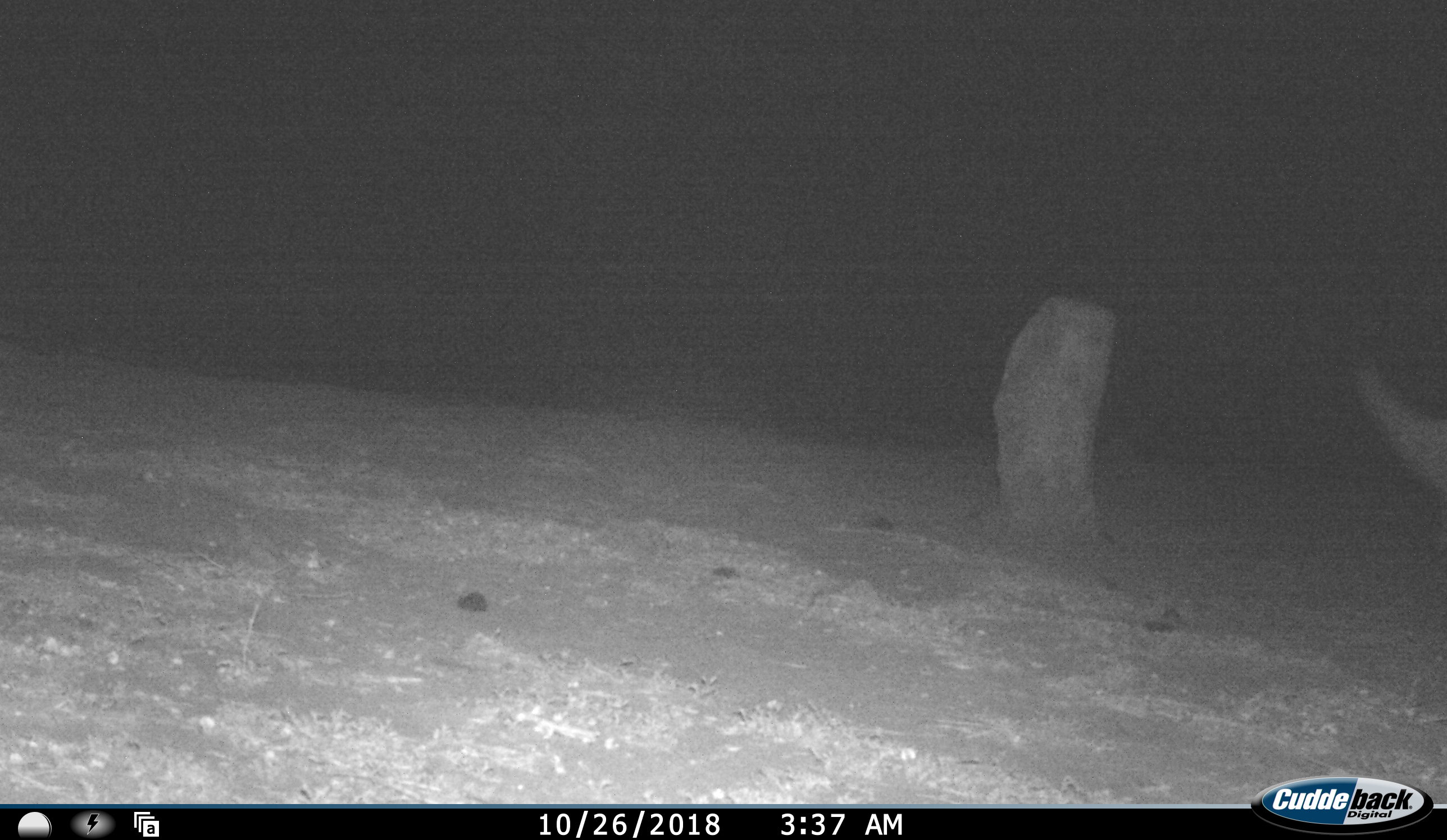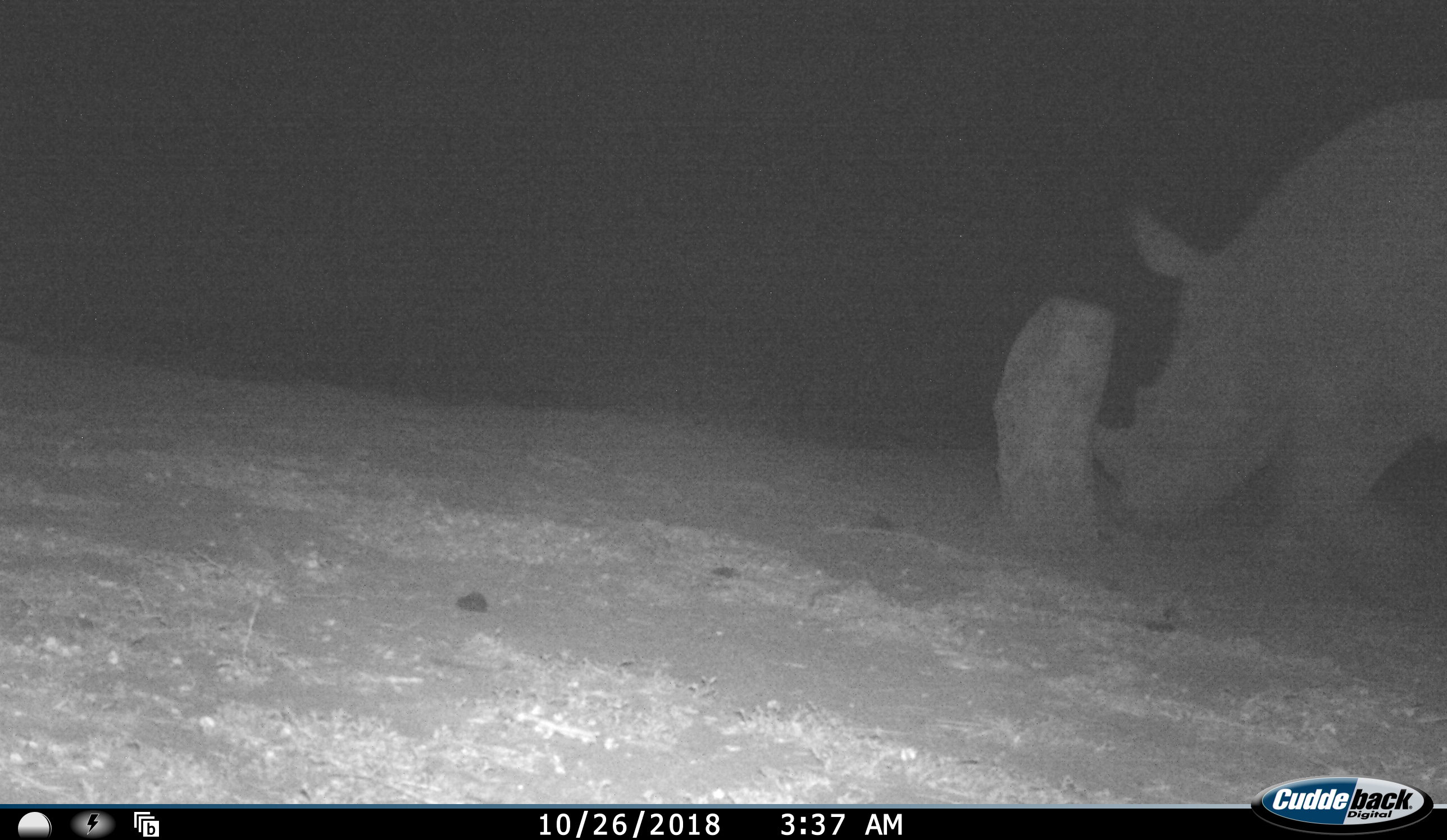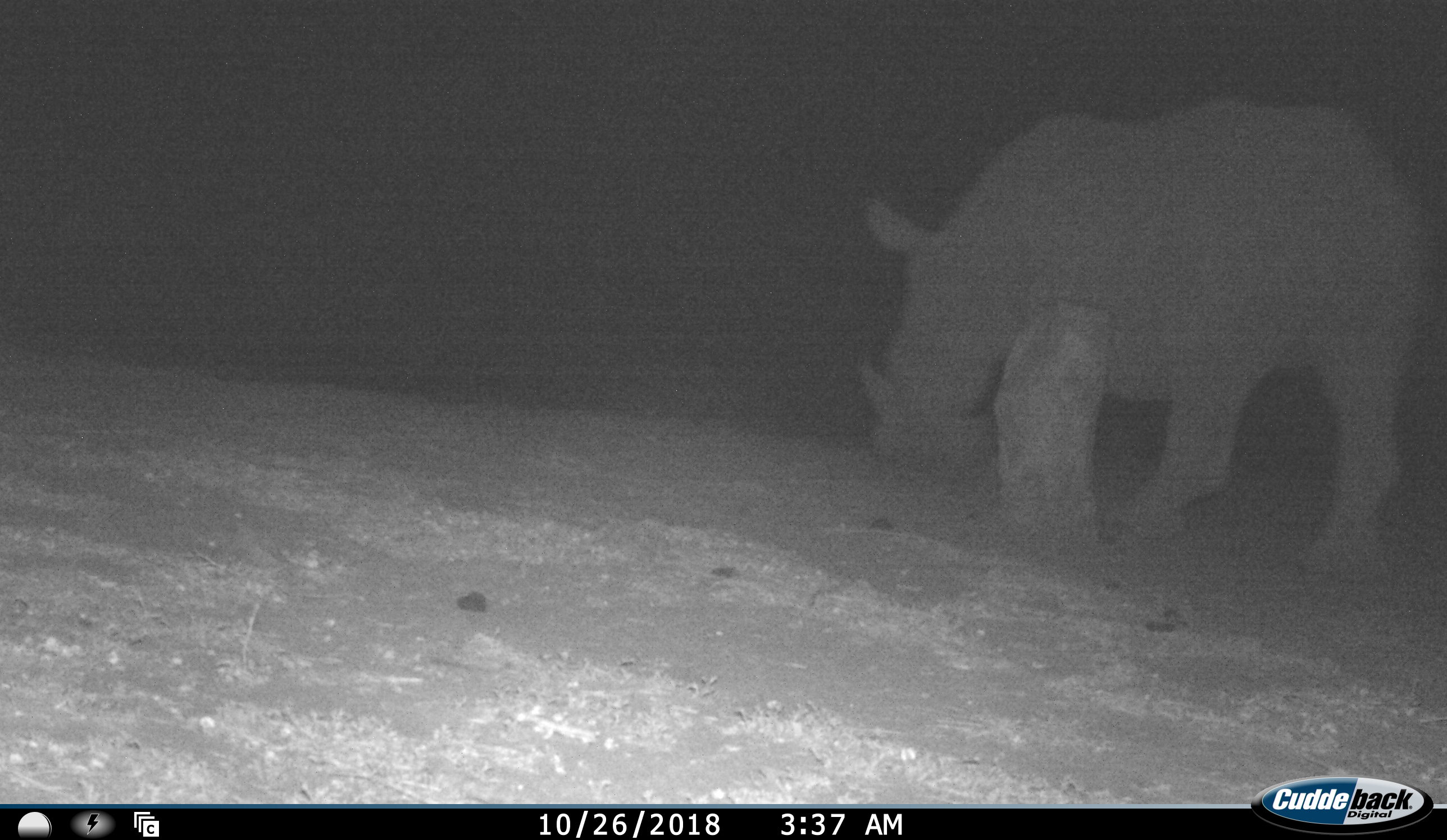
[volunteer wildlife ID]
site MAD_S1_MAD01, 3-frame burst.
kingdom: Animalia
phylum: Chordata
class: Mammalia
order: Perissodactyla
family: Rhinocerotidae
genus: Ceratotherium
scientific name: Ceratotherium simum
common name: white rhinoceros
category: rhinoceroswhite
Rhinoceroswhite (white rhinoceros) (Ceratotherium simum), count 1. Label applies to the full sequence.